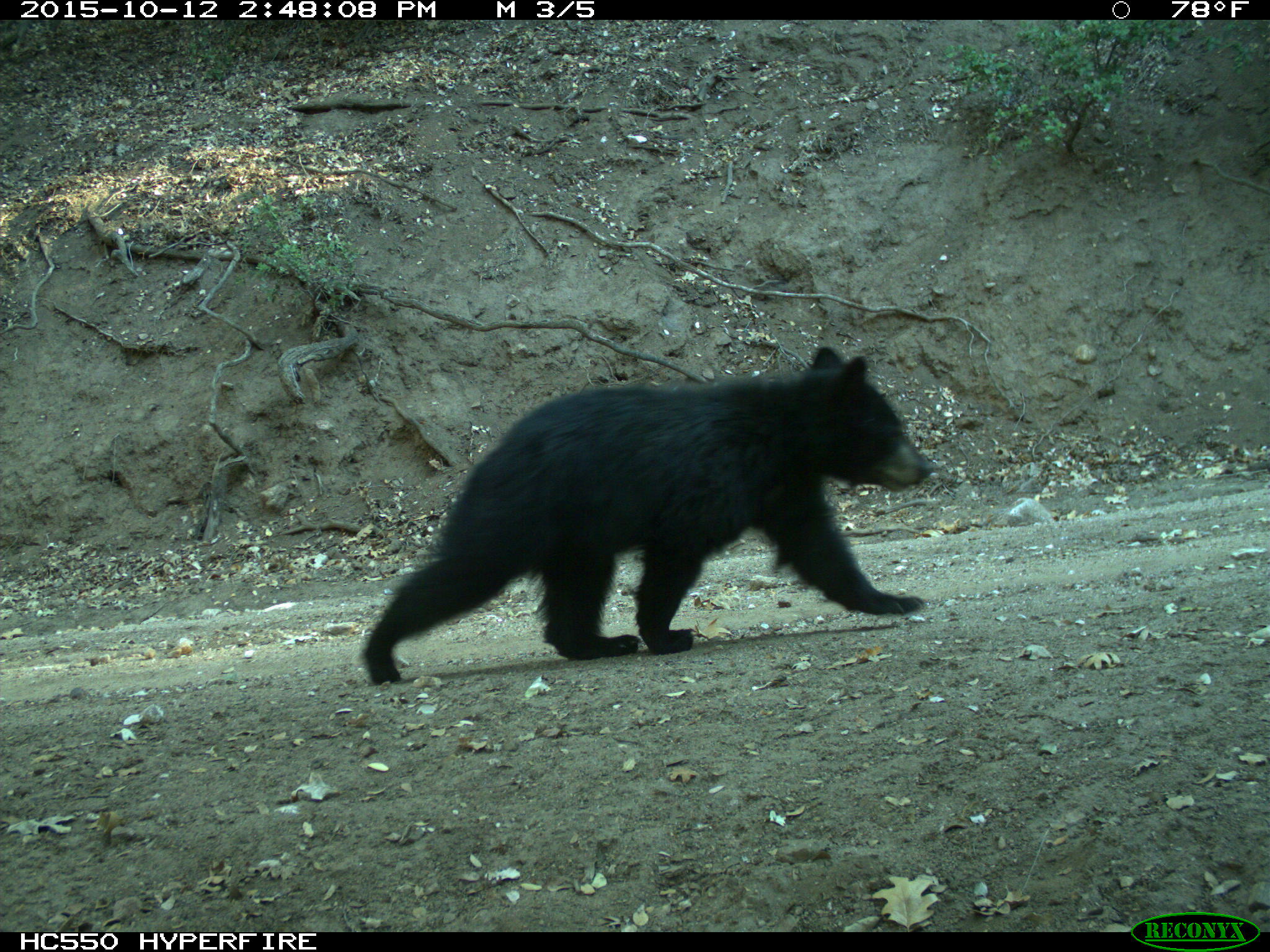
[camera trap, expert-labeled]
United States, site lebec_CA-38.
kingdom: Animalia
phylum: Chordata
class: Mammalia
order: Carnivora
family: Ursidae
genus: Ursus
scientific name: Ursus americanus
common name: american black bear